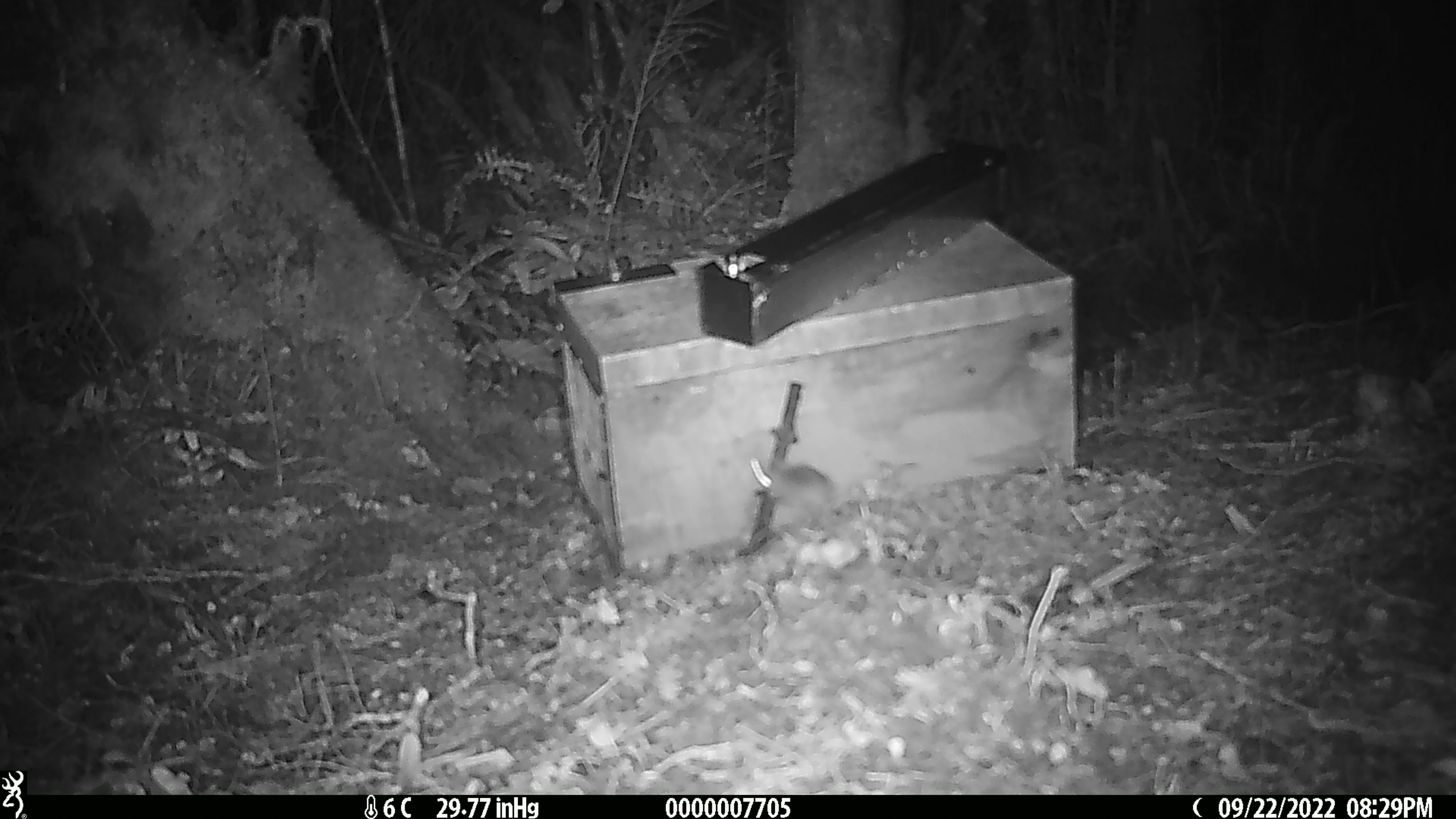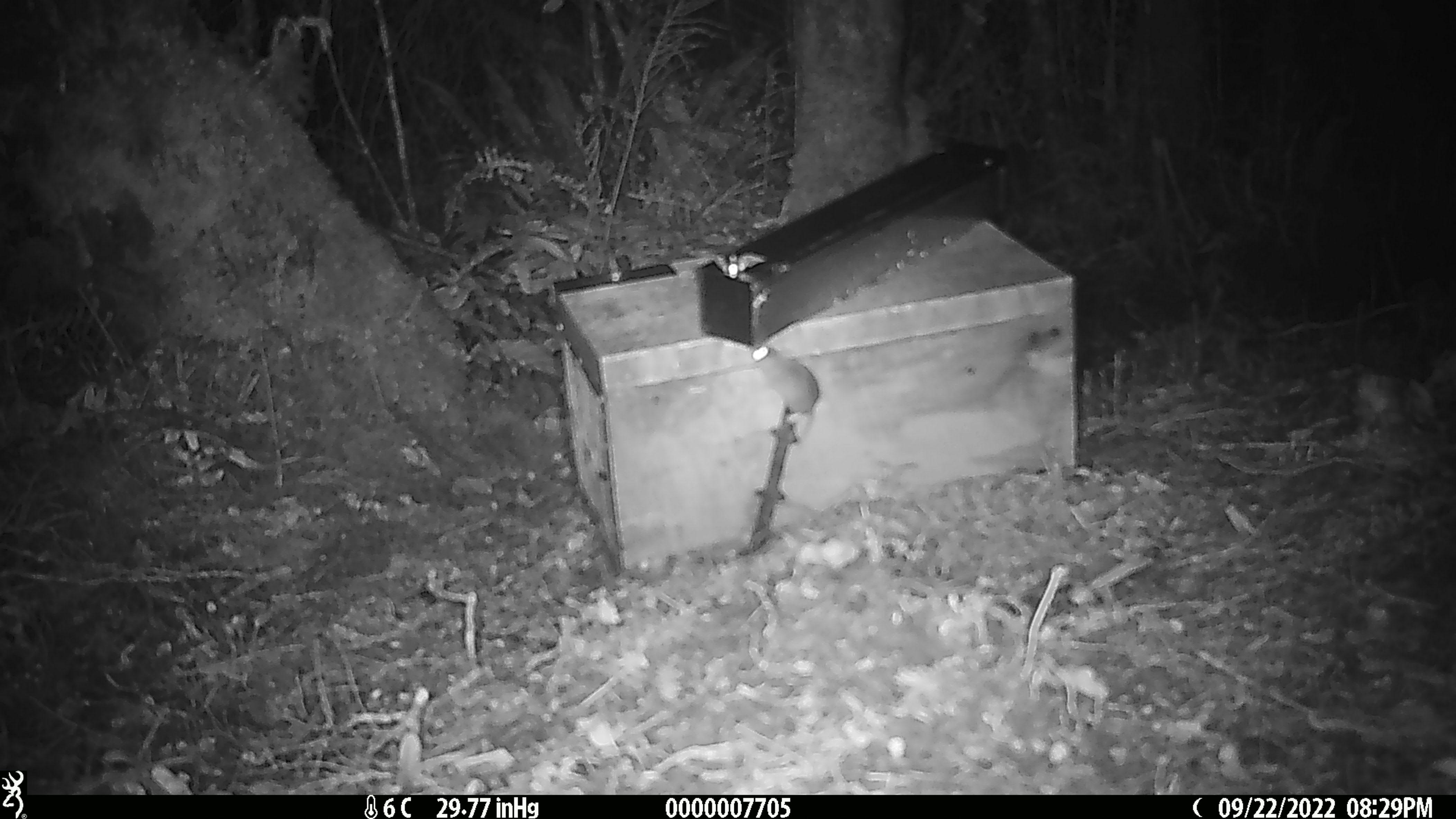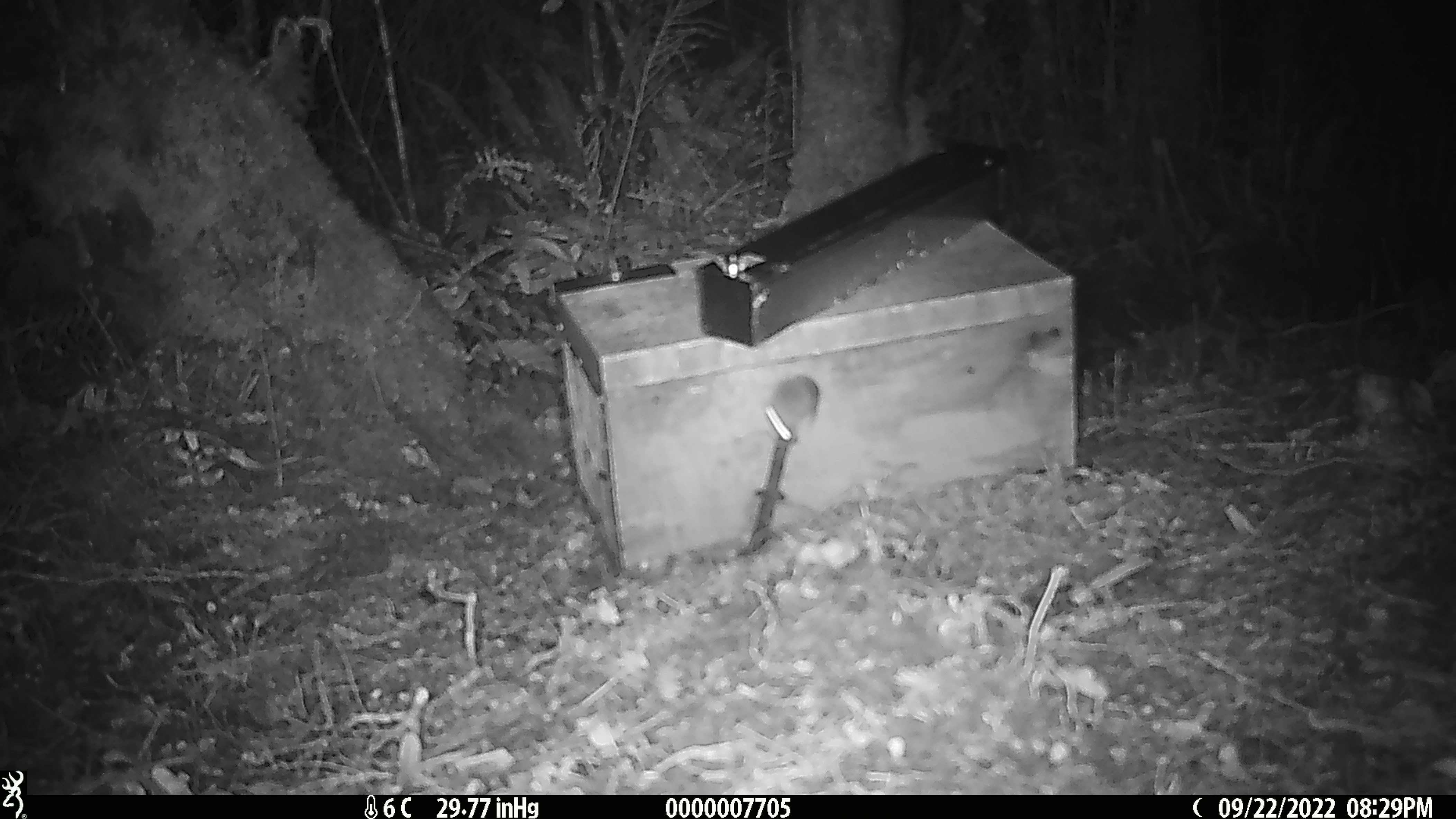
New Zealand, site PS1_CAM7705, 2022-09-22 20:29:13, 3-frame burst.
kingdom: Animalia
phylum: Chordata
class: Mammalia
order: Rodentia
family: Muridae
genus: Mus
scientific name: Mus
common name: mouse